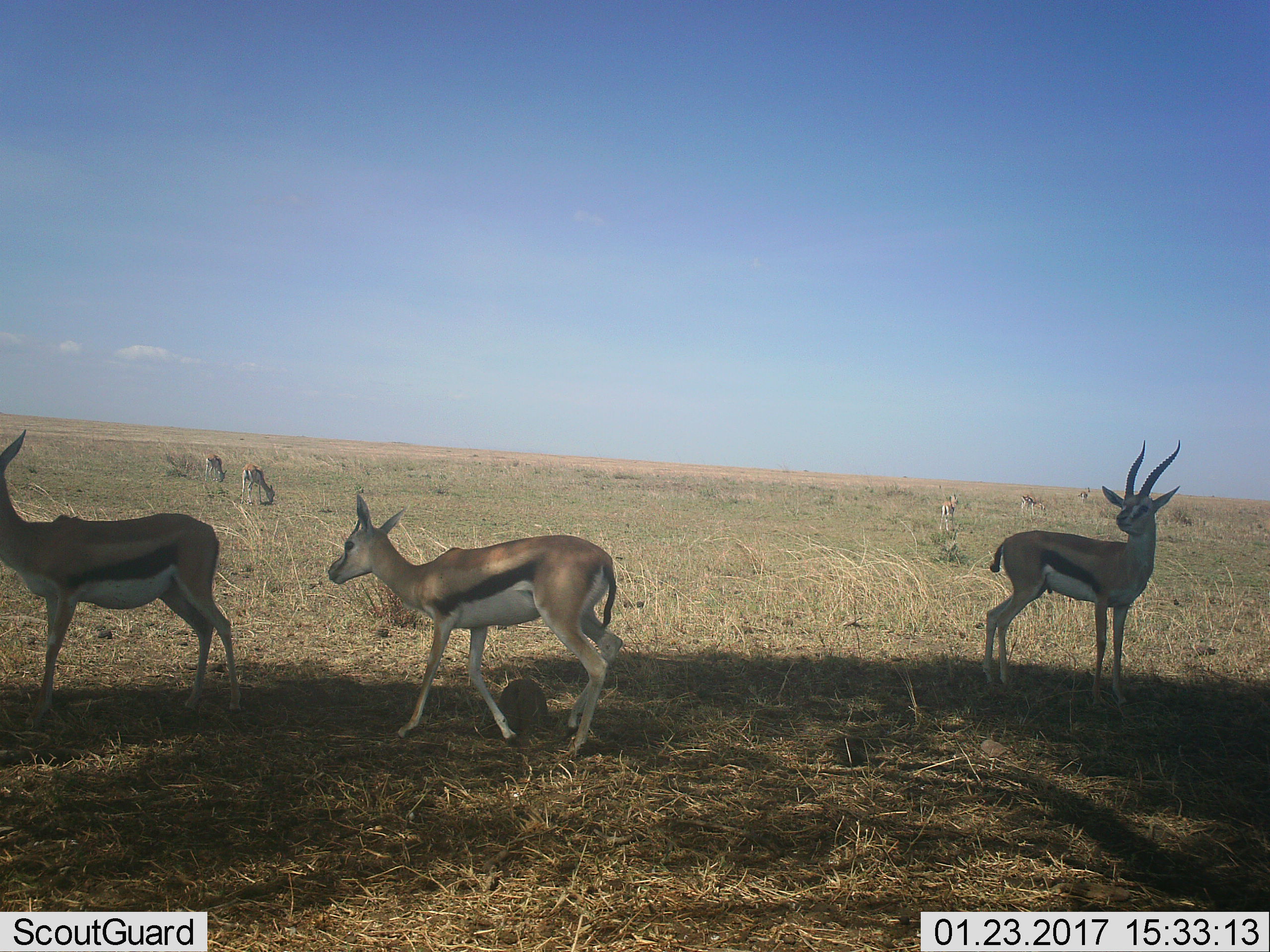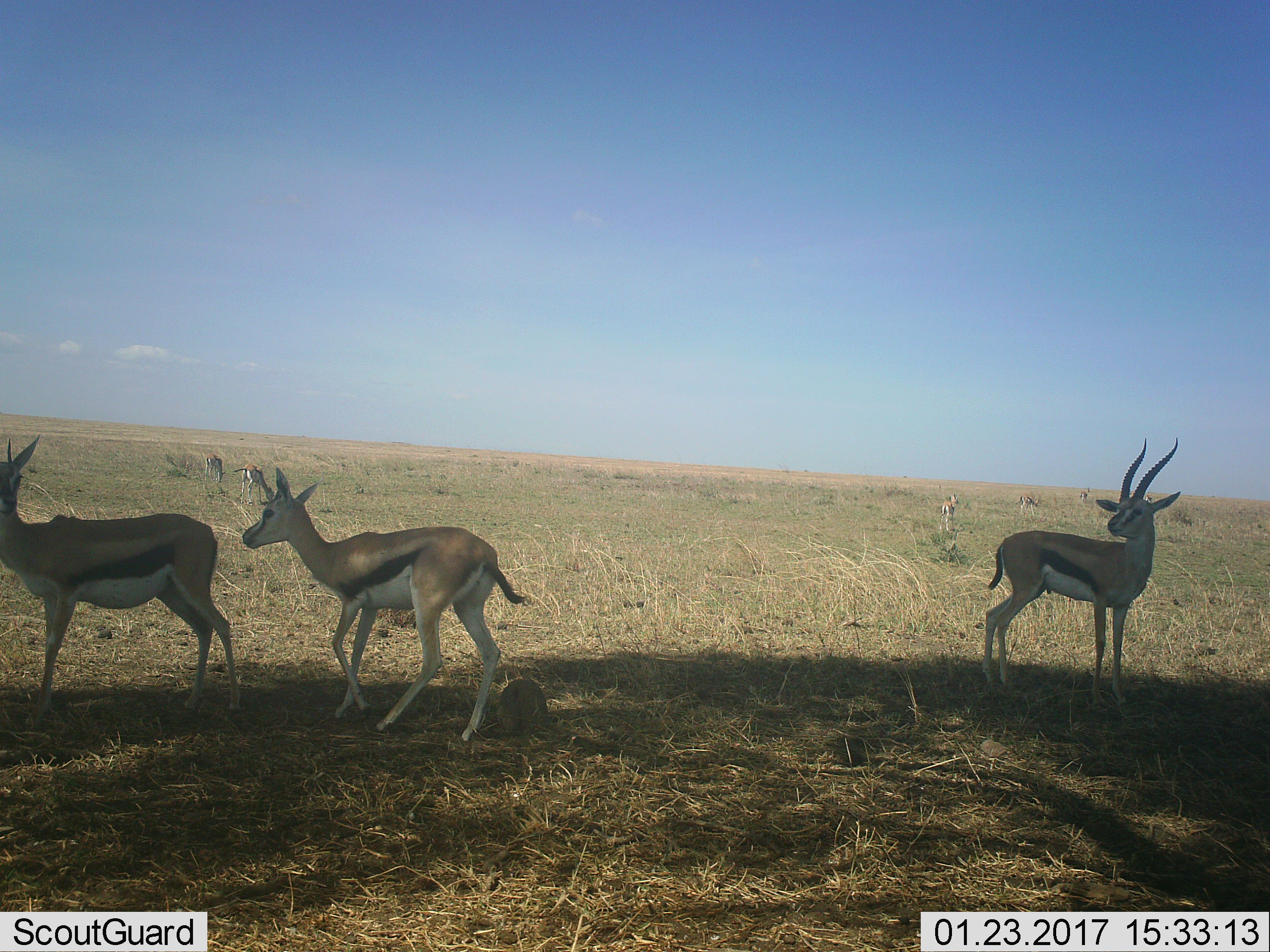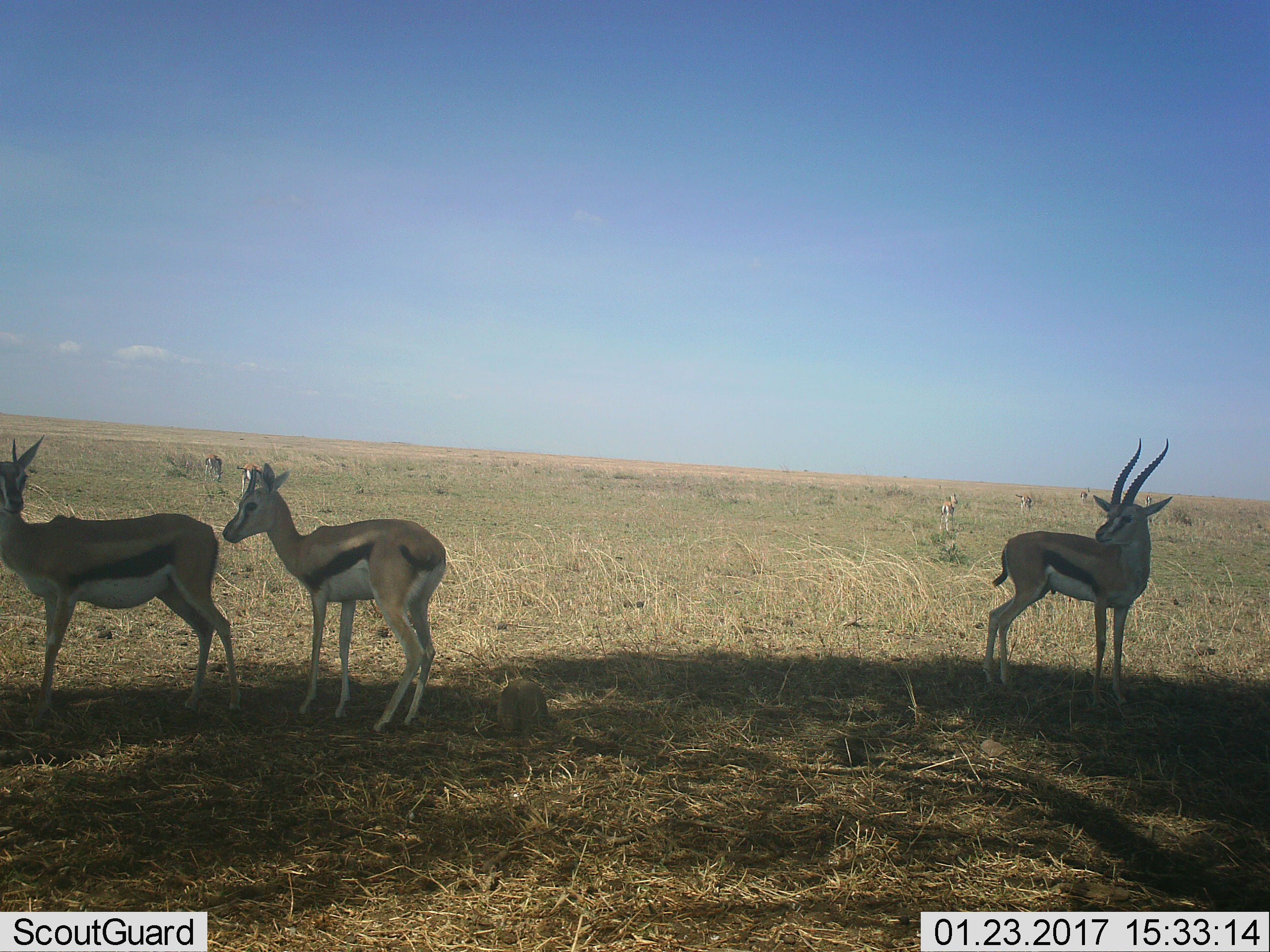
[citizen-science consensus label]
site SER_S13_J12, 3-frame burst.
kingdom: Animalia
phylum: Chordata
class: Mammalia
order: Artiodactyla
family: Bovidae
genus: Eudorcas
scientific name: Eudorcas thomsonii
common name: thomson's gazelle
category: gazellethomsons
Gazellethomsons (thomson's gazelle) (Eudorcas thomsonii), count 8. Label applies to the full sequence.